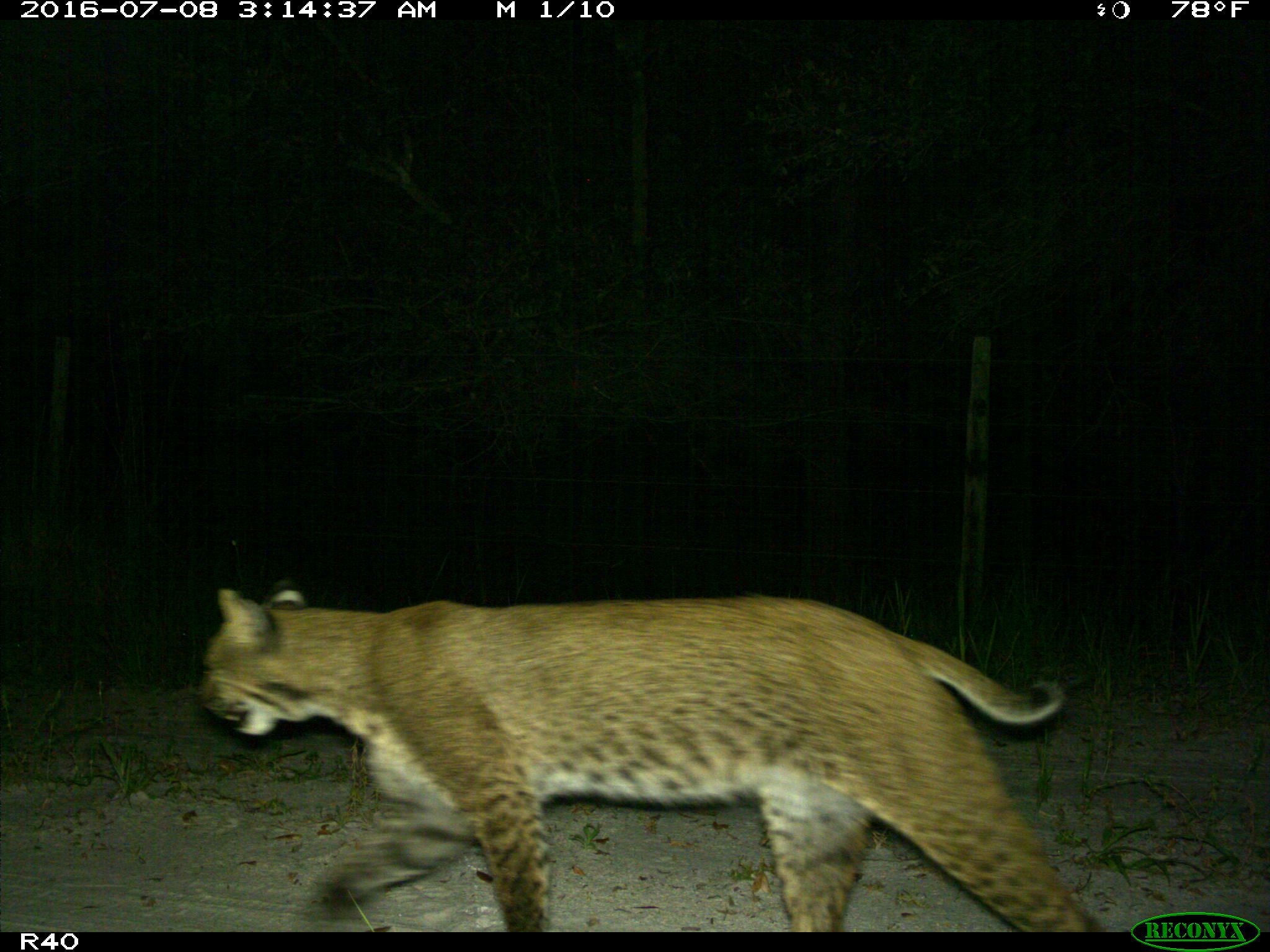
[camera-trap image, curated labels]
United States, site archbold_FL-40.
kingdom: Animalia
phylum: Chordata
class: Mammalia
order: Carnivora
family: Felidae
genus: Lynx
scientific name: Lynx rufus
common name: bobcat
Lynx rufus (bobcat).